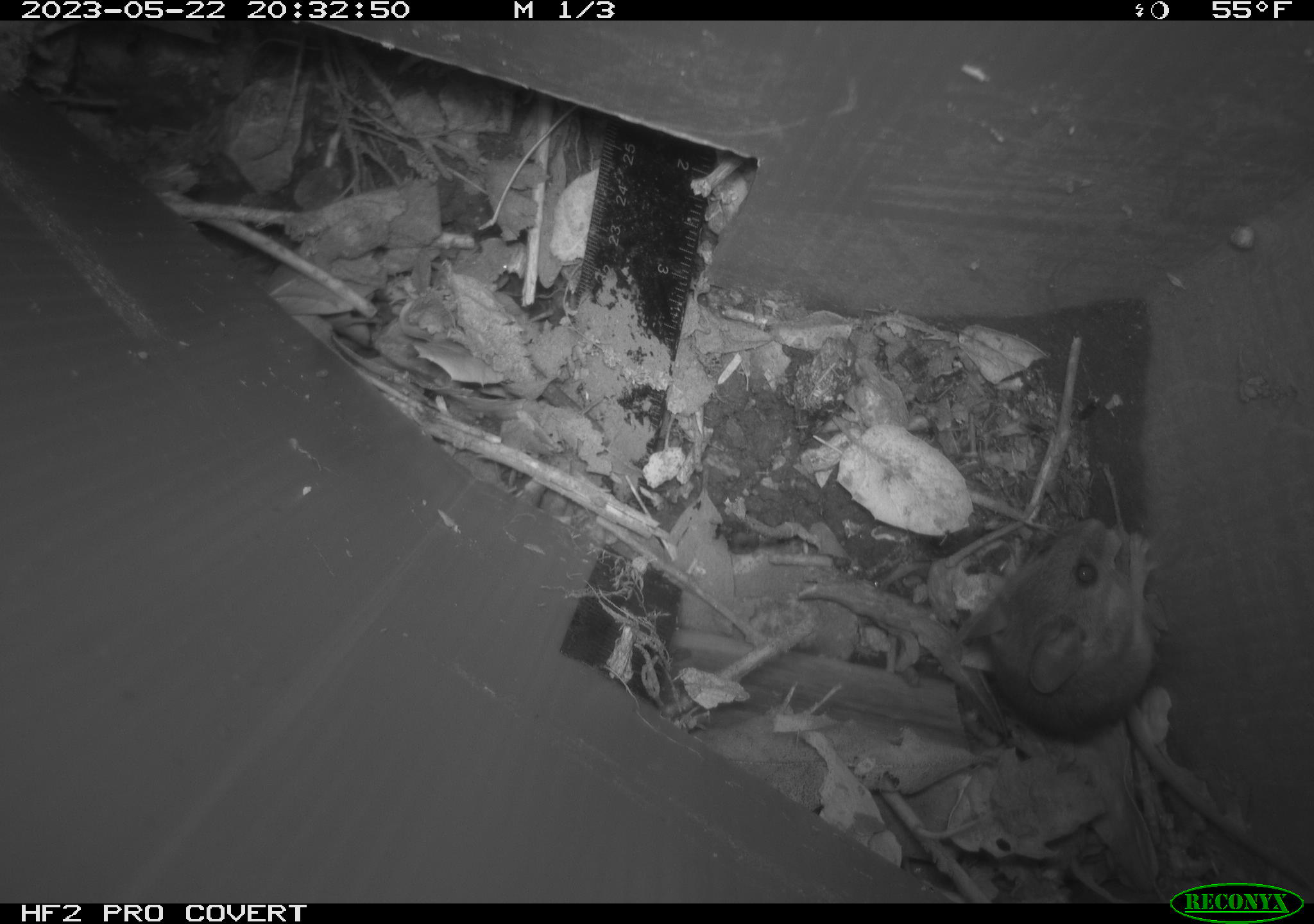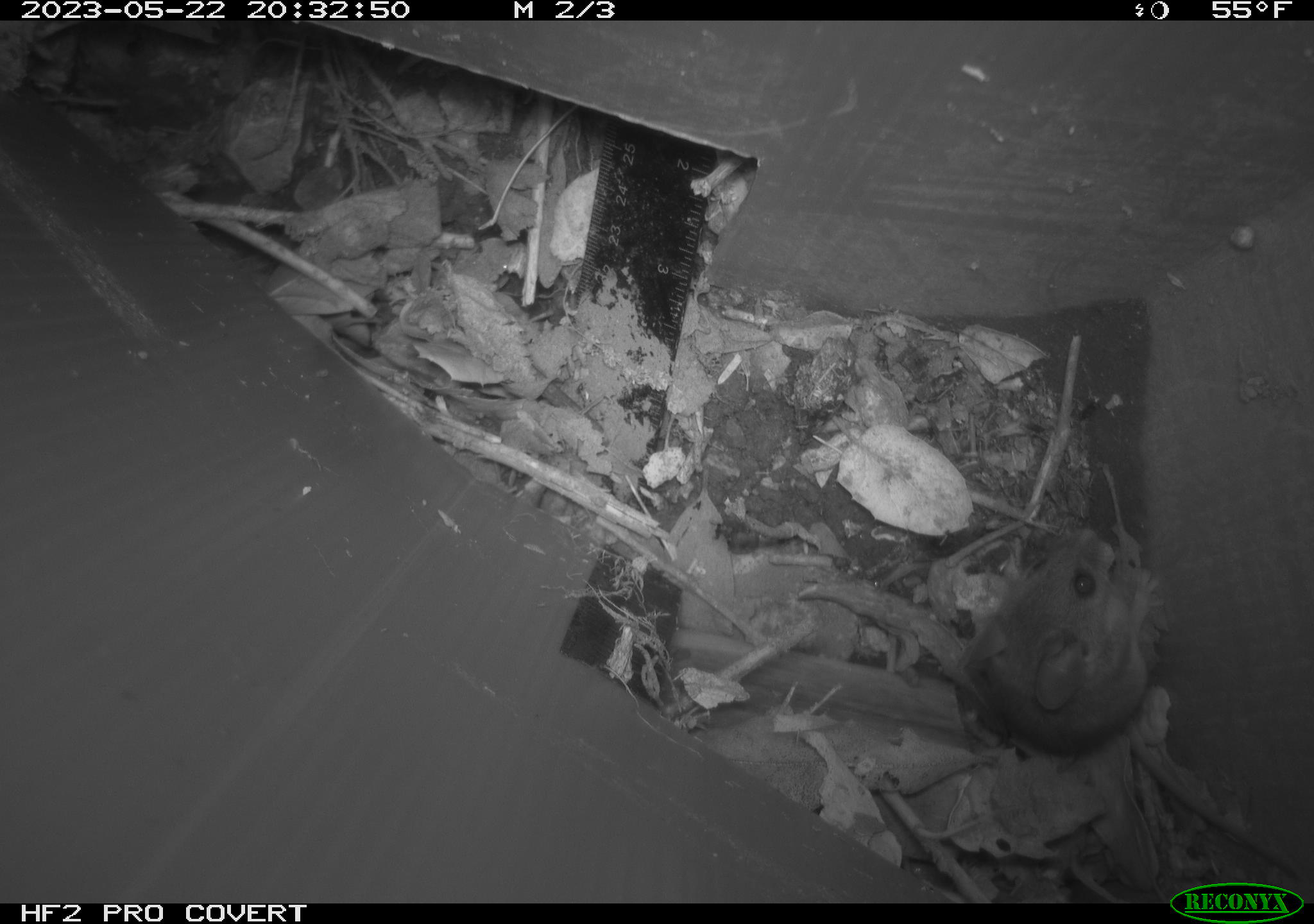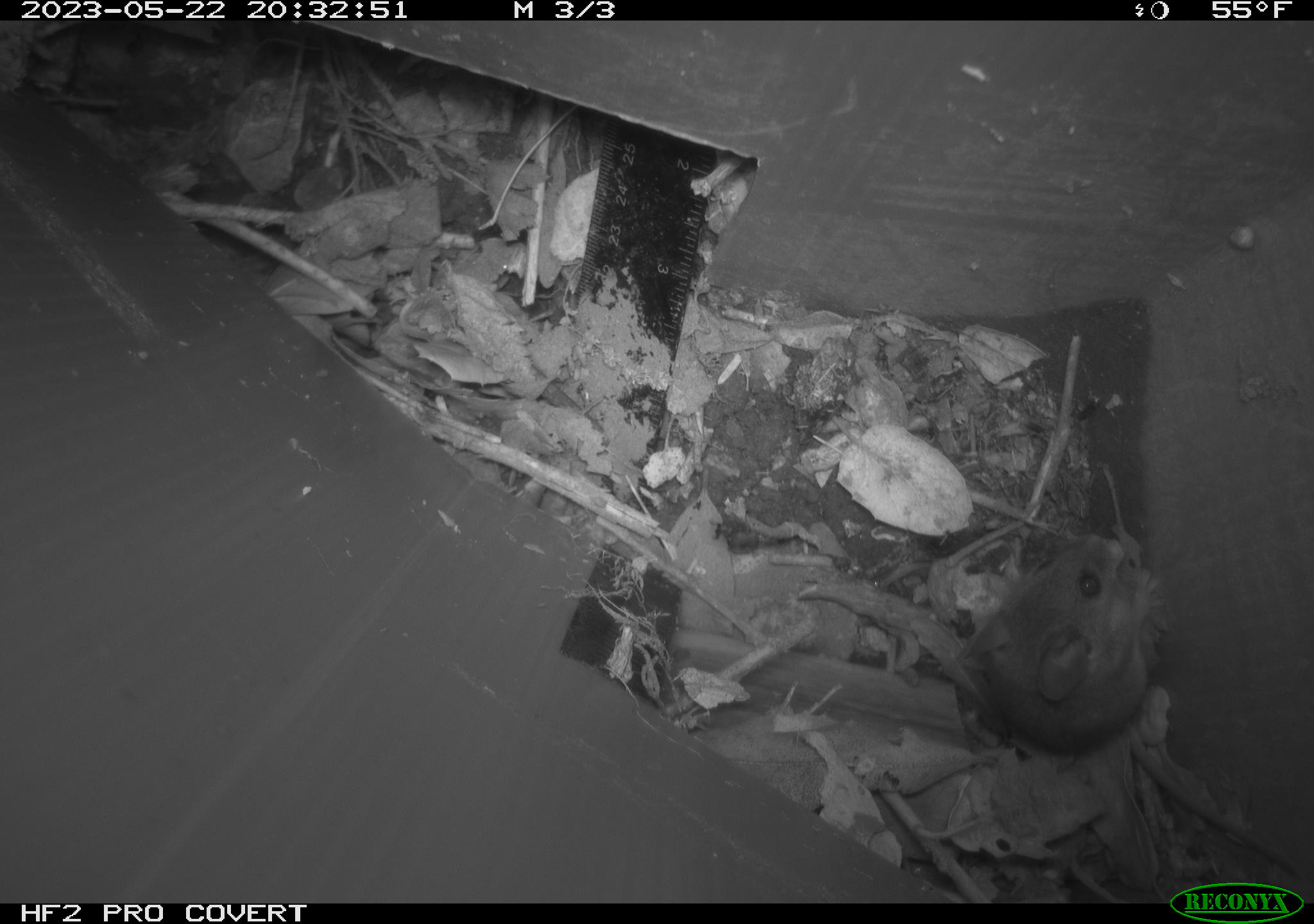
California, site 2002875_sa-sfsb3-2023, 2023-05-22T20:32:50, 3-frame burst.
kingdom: Animalia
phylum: Chordata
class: Mammalia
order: Rodentia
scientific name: Rodentia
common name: mouse species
Mouse species (Rodentia).